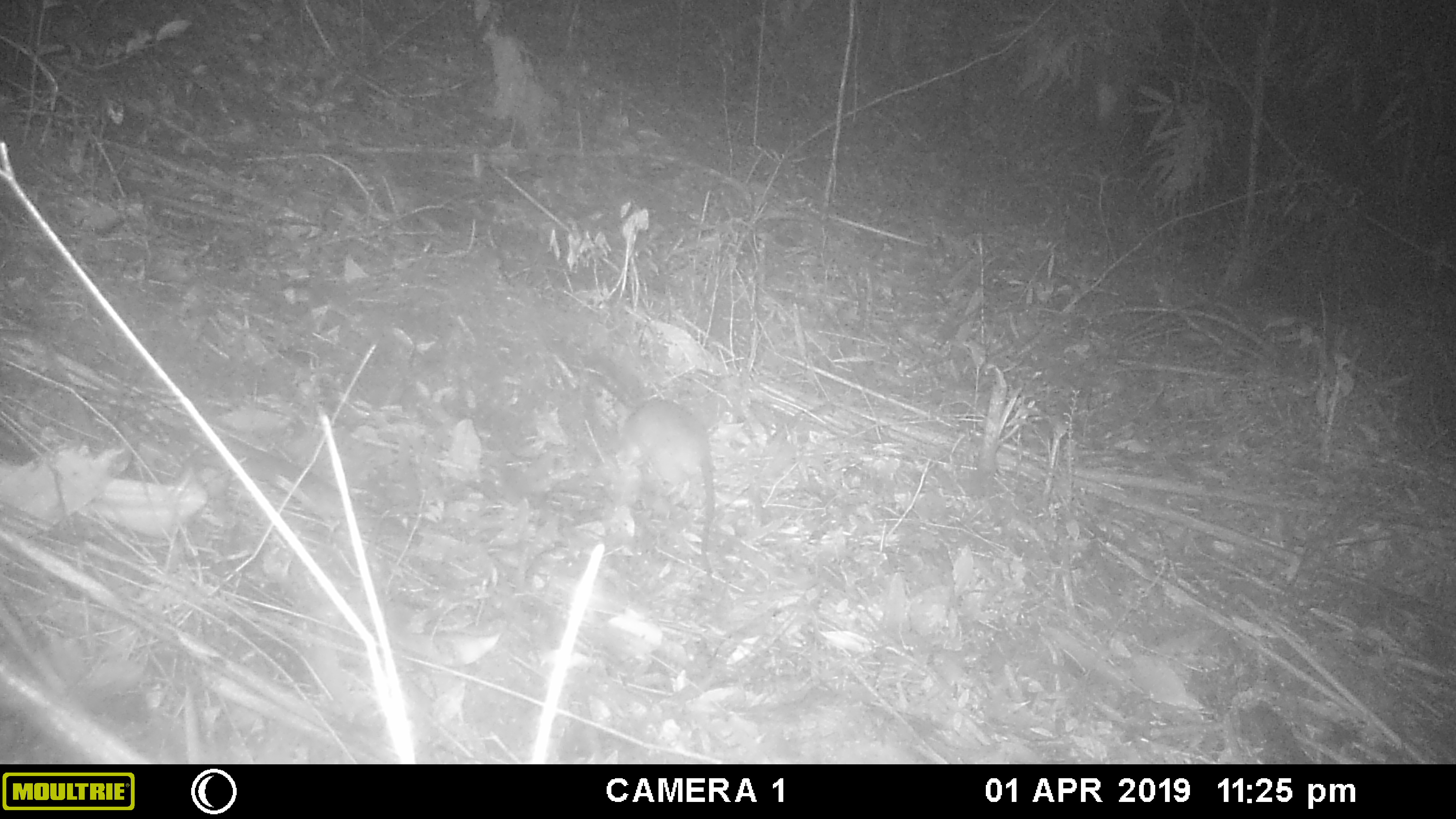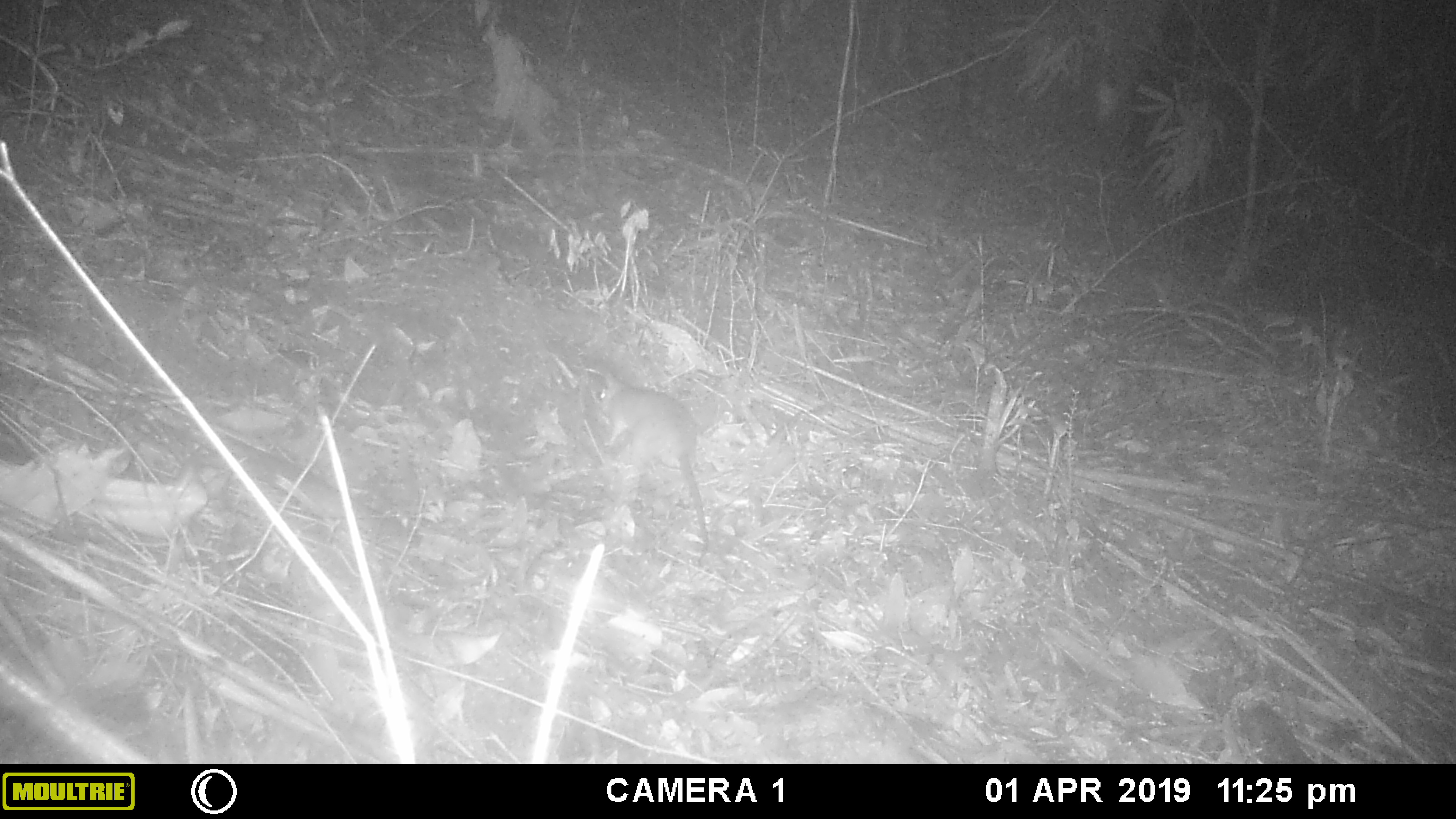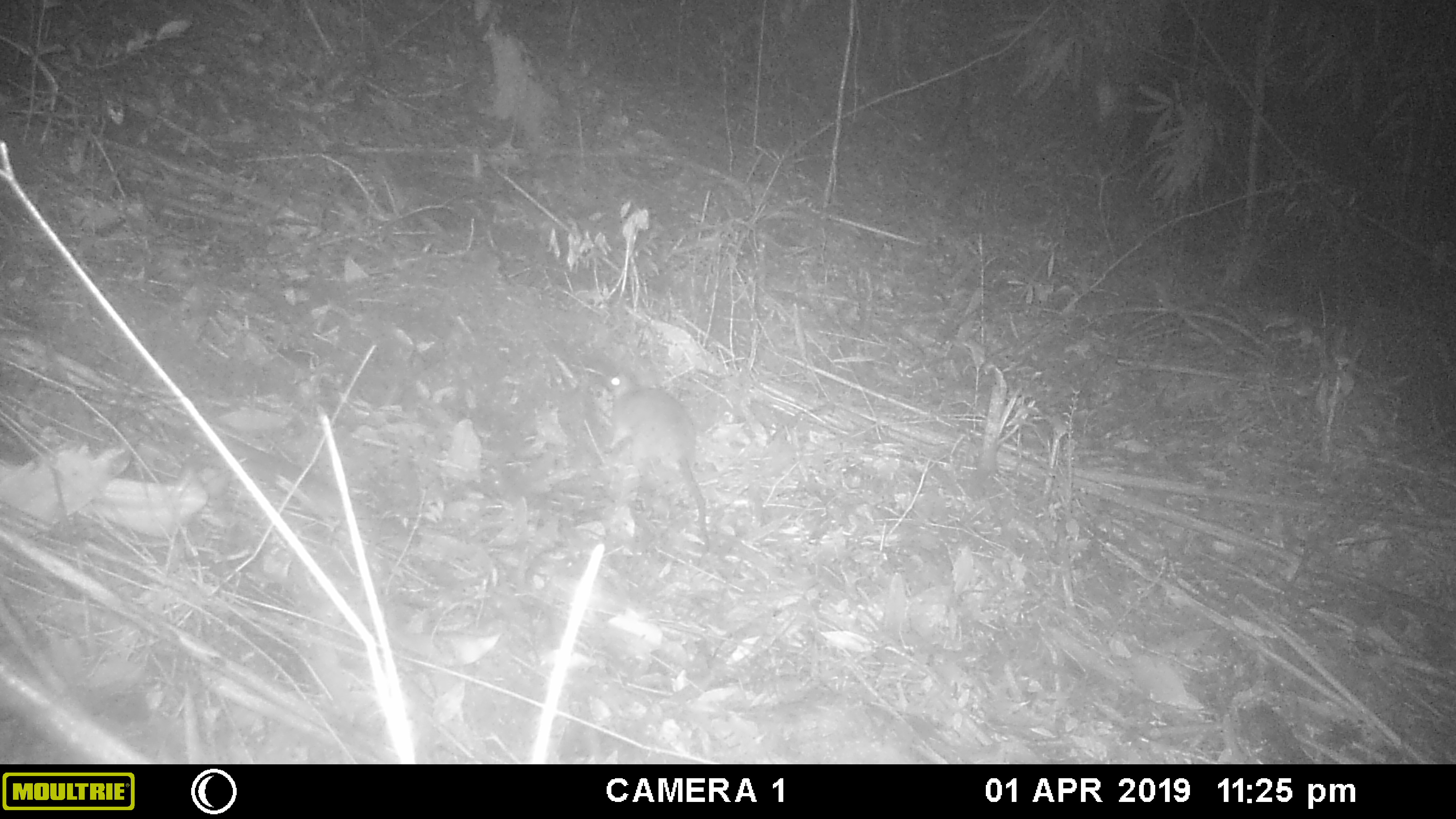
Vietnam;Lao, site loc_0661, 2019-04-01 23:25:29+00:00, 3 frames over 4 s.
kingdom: Animalia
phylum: Chordata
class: Mammalia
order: Rodentia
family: Muridae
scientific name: Muridae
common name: old-world mice and rats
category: unidentified murid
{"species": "unidentified murid (old-world mice and rats) (Muridae)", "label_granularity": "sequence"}